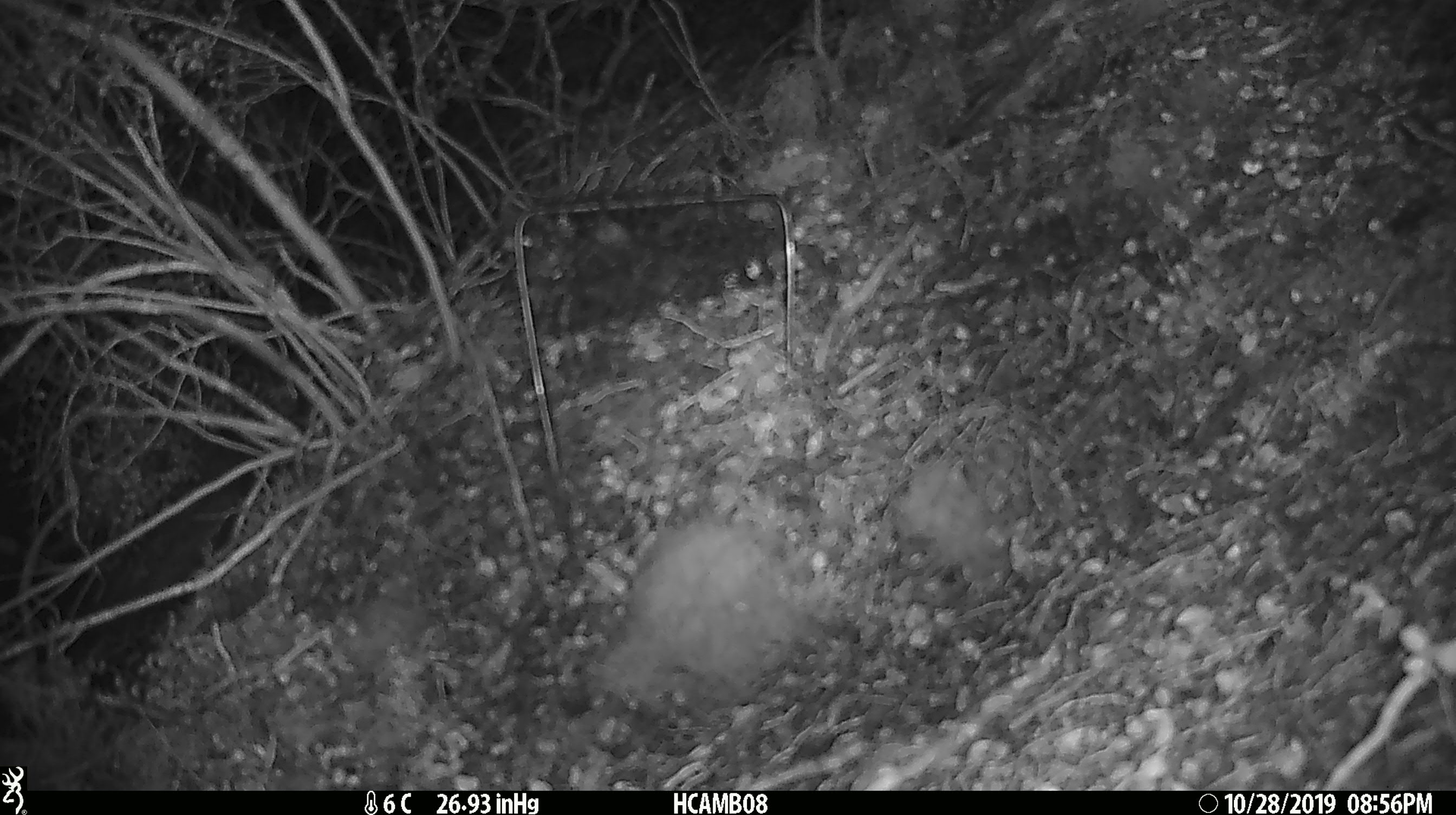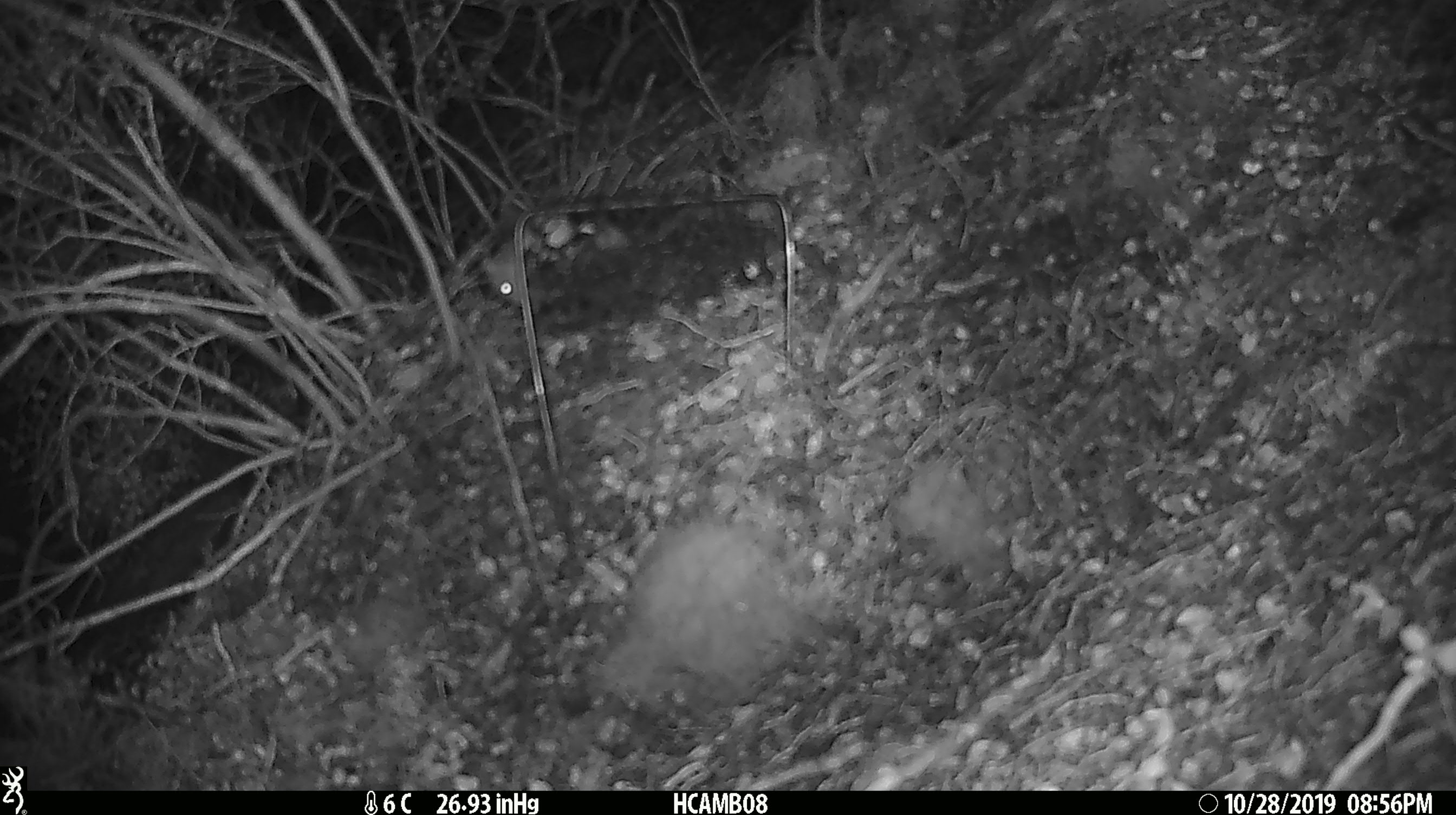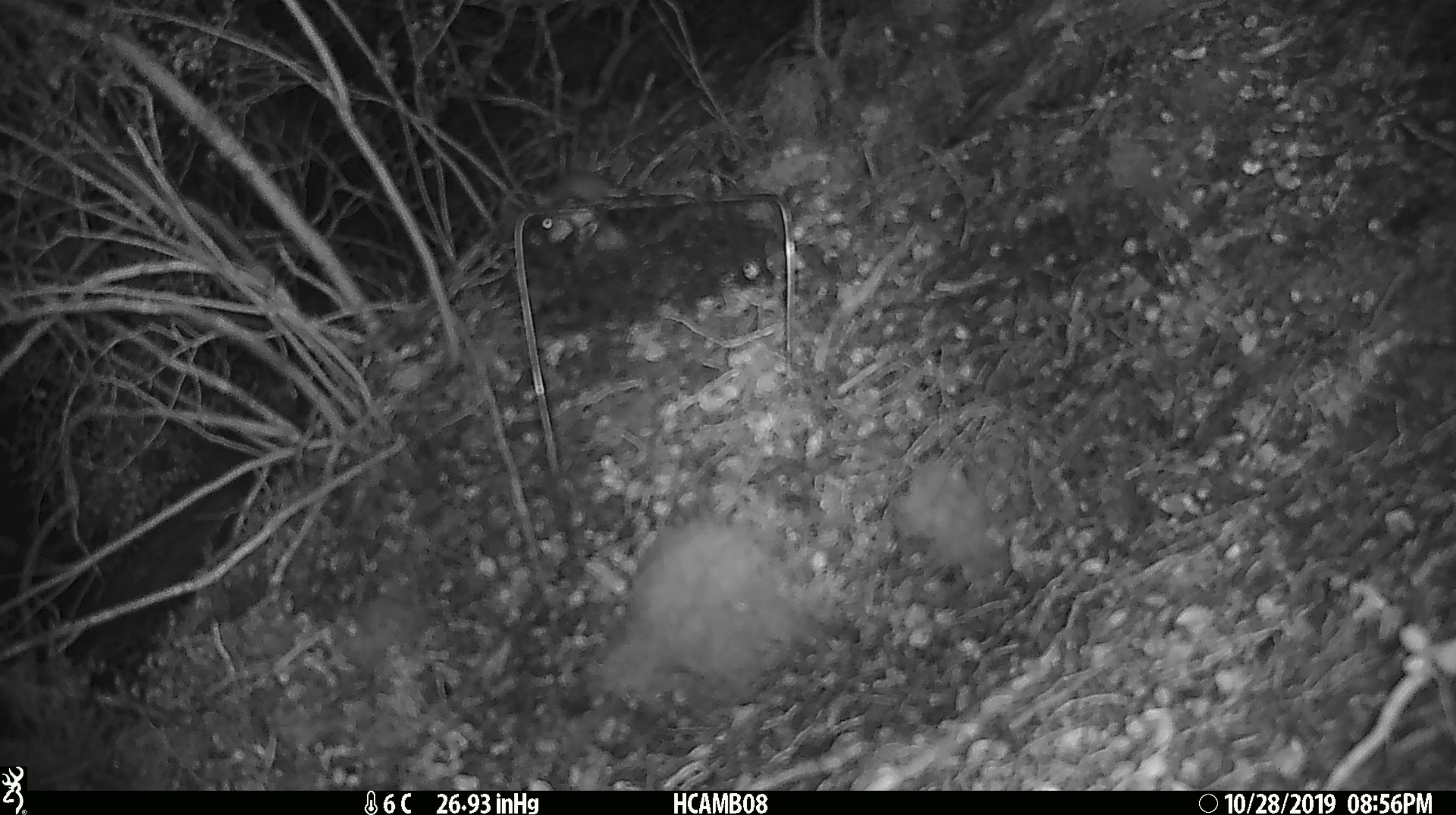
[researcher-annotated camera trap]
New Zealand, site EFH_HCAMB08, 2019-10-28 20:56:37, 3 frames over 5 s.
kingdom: Animalia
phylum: Chordata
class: Mammalia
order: Rodentia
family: Muridae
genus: Mus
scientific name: Mus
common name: mouse